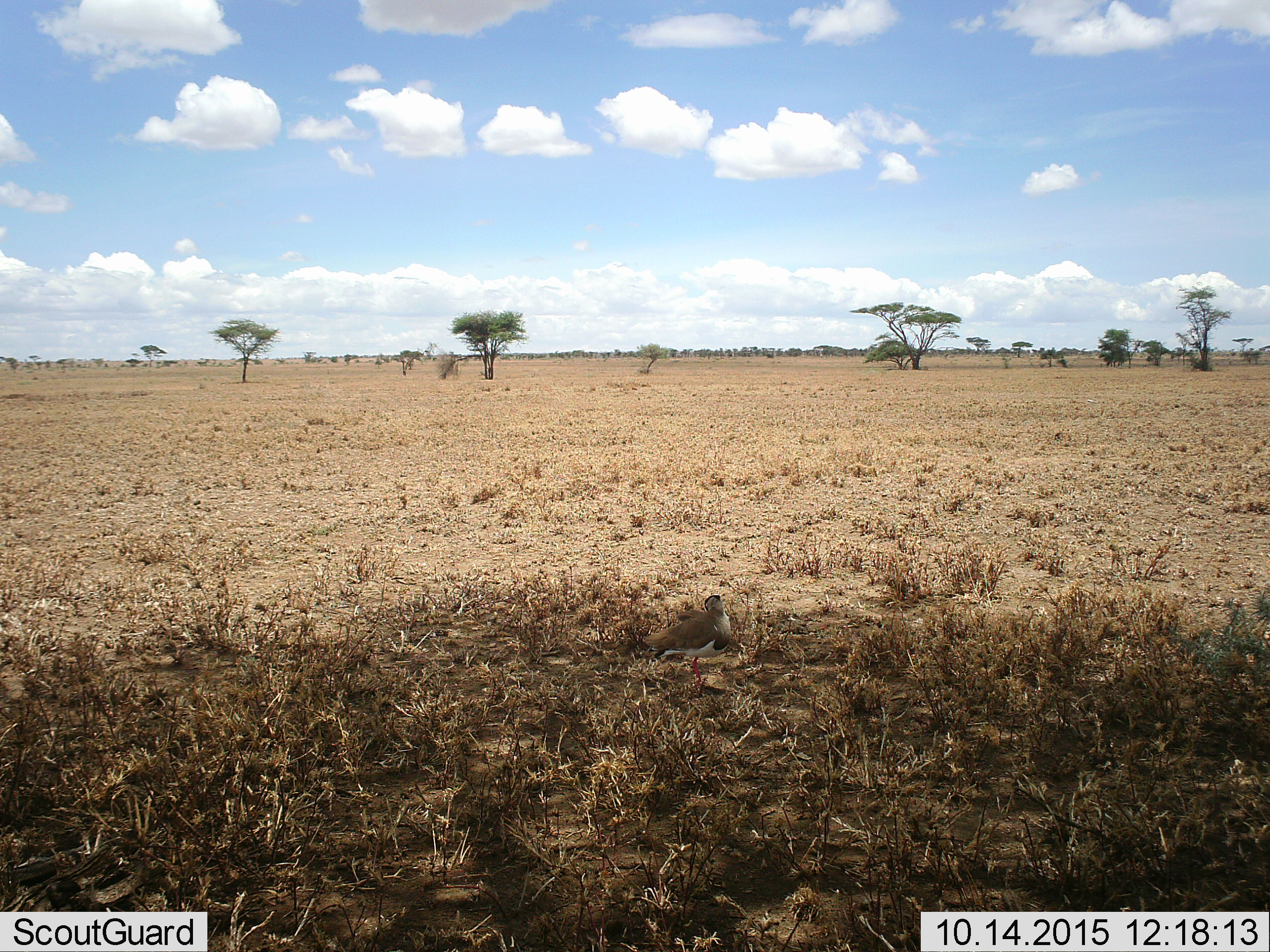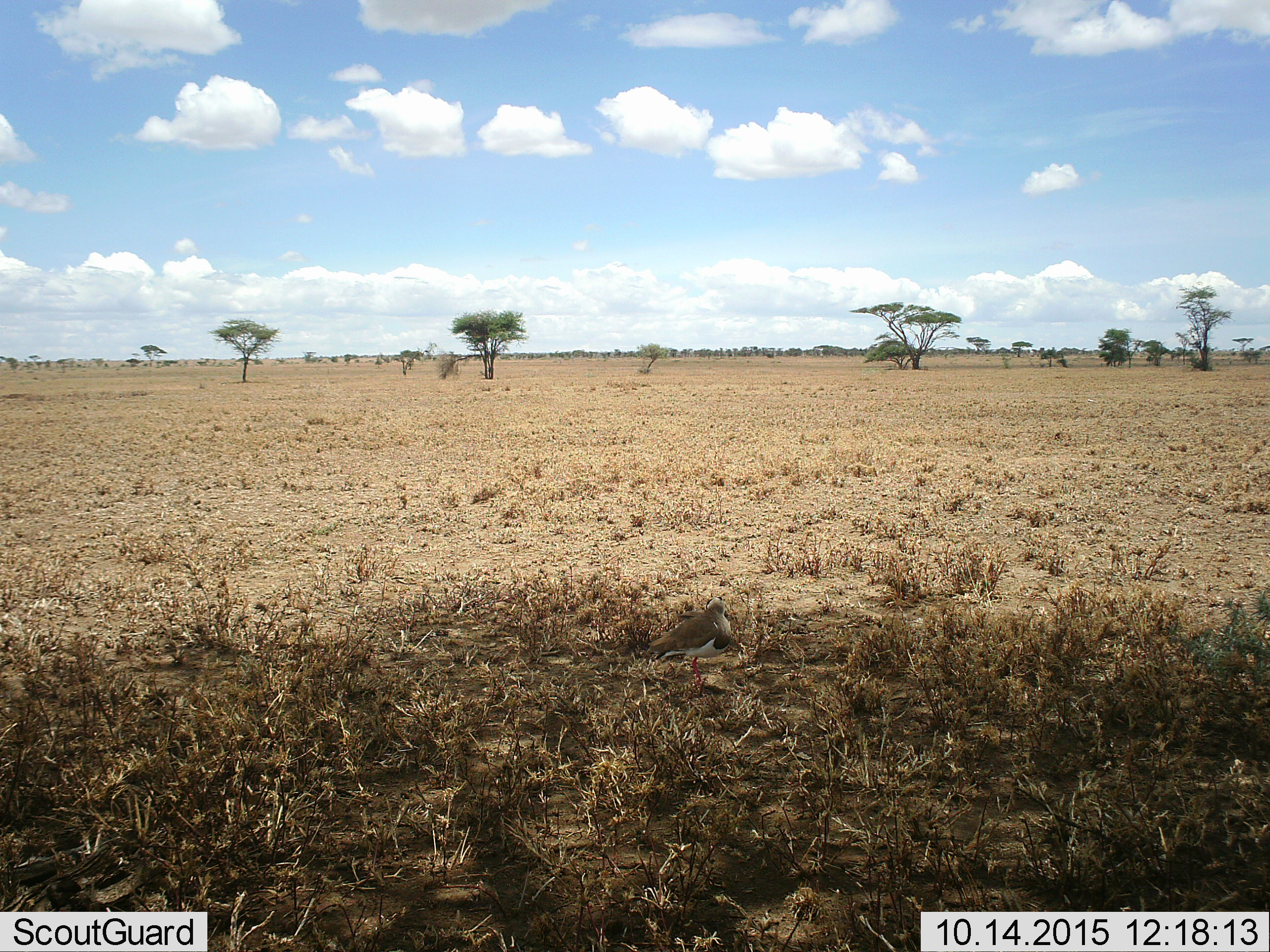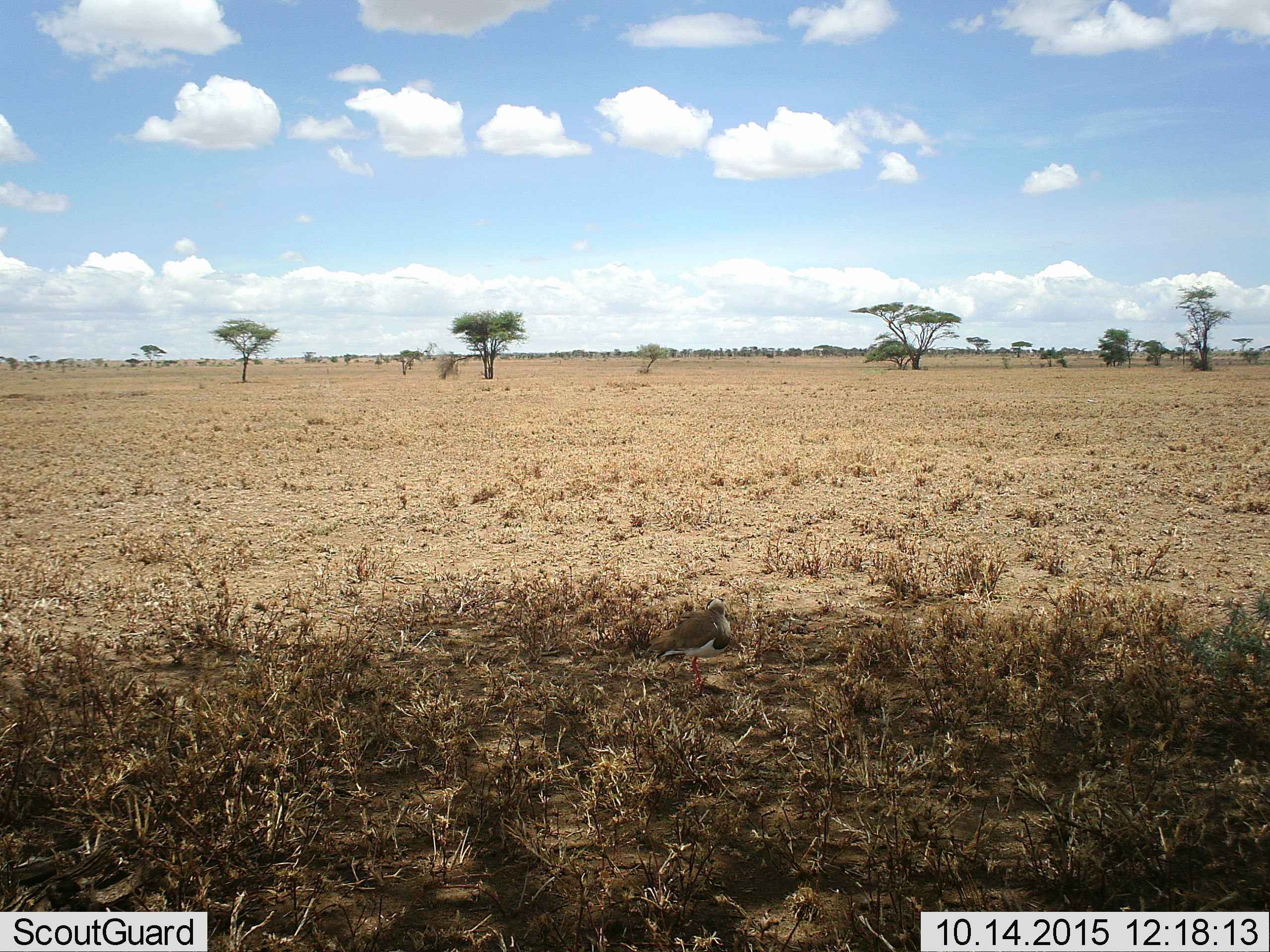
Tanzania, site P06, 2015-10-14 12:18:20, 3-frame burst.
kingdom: Animalia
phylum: Chordata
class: Aves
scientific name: Aves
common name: bird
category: otherbird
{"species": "otherbird (bird) (Aves)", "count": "1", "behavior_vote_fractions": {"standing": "60%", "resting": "20%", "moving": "20%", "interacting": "0%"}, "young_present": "0%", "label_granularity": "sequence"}